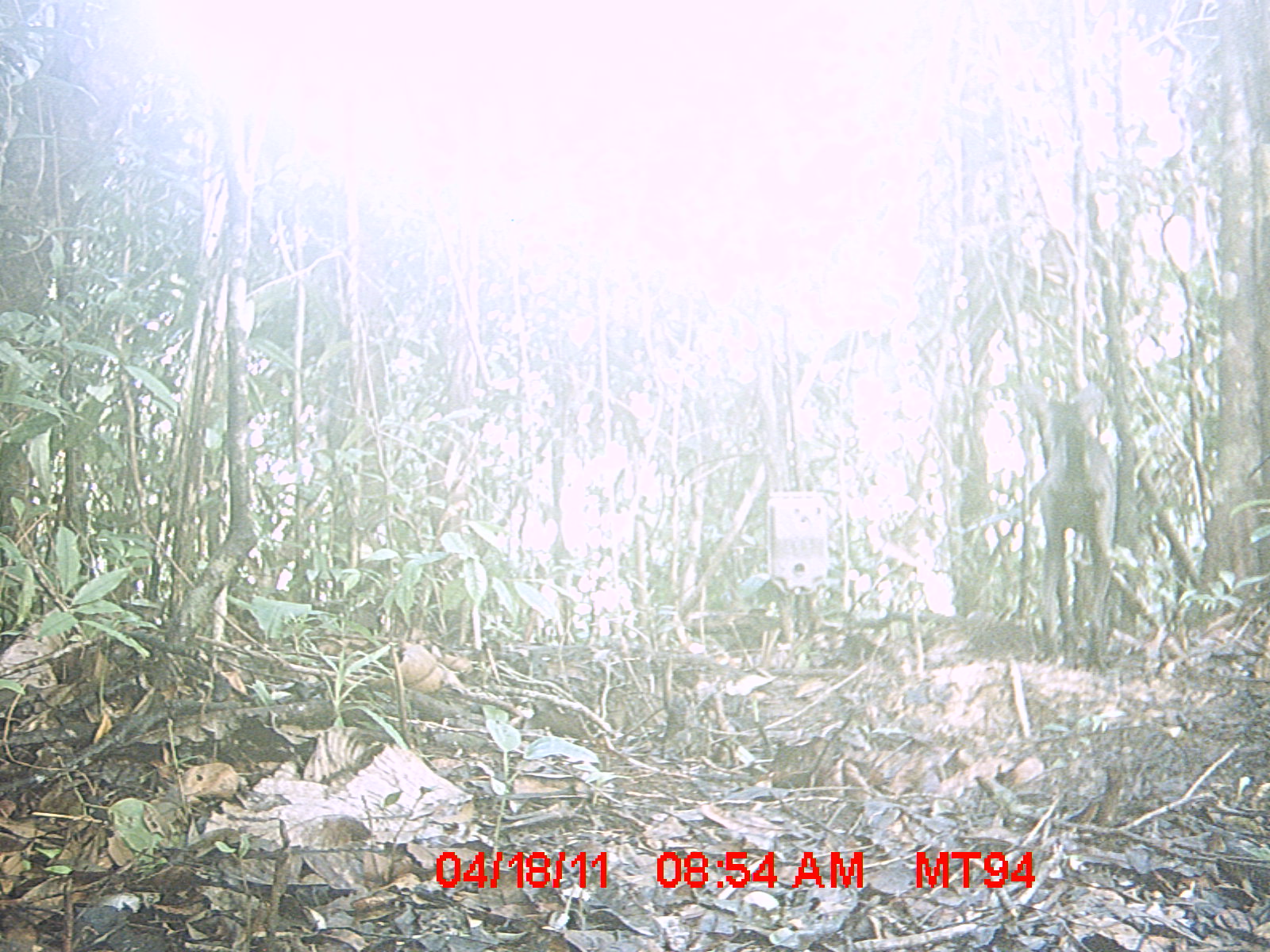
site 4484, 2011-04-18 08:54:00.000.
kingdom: Animalia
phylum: Chordata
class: Mammalia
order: Carnivora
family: Canidae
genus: Canis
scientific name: Canis familiaris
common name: domestic dog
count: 1